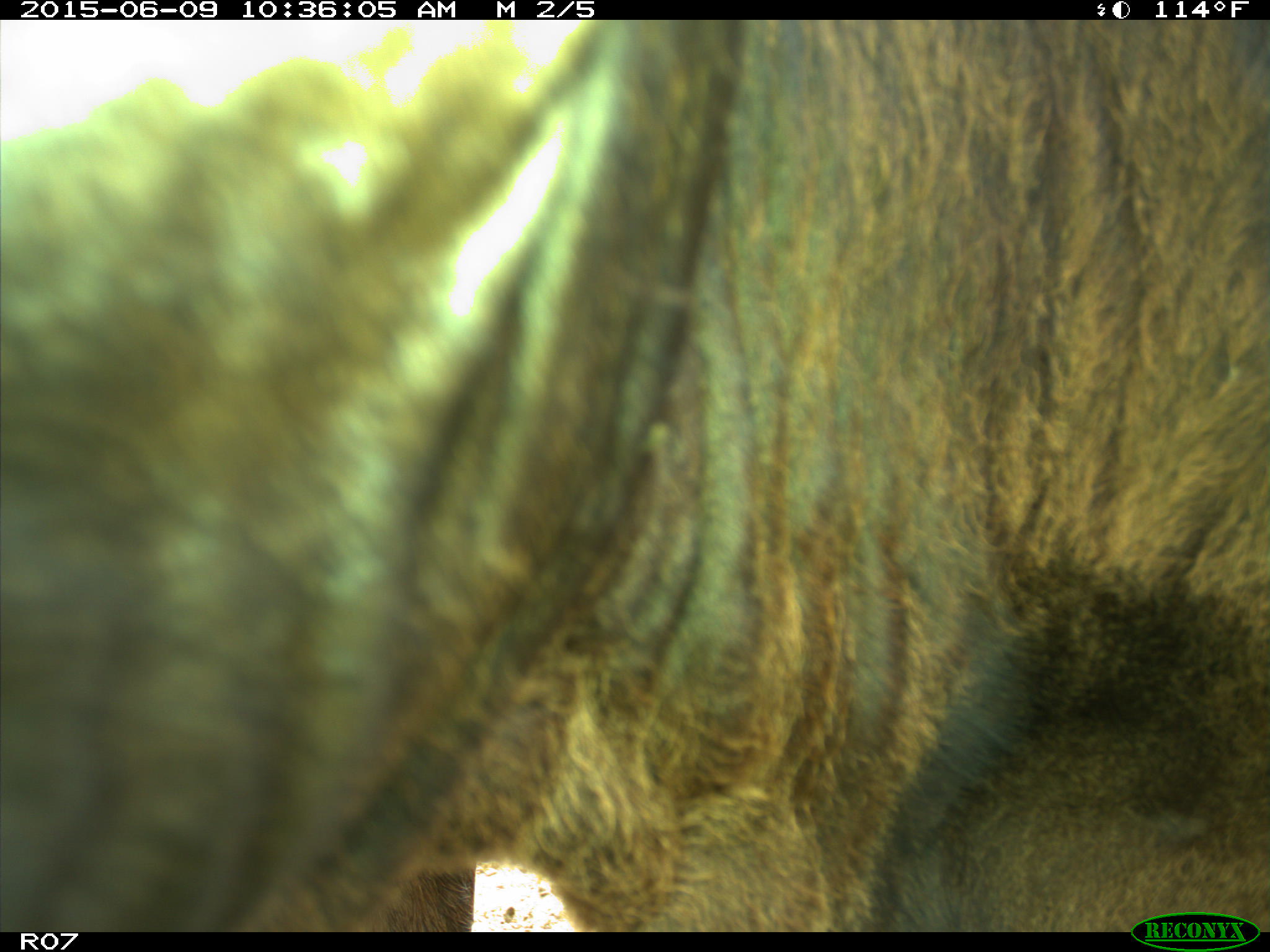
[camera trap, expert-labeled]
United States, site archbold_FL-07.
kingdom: Animalia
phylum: Chordata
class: Mammalia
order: Artiodactyla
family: Bovidae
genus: Bos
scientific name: Bos taurus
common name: domestic cow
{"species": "Bos taurus (domestic cow)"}